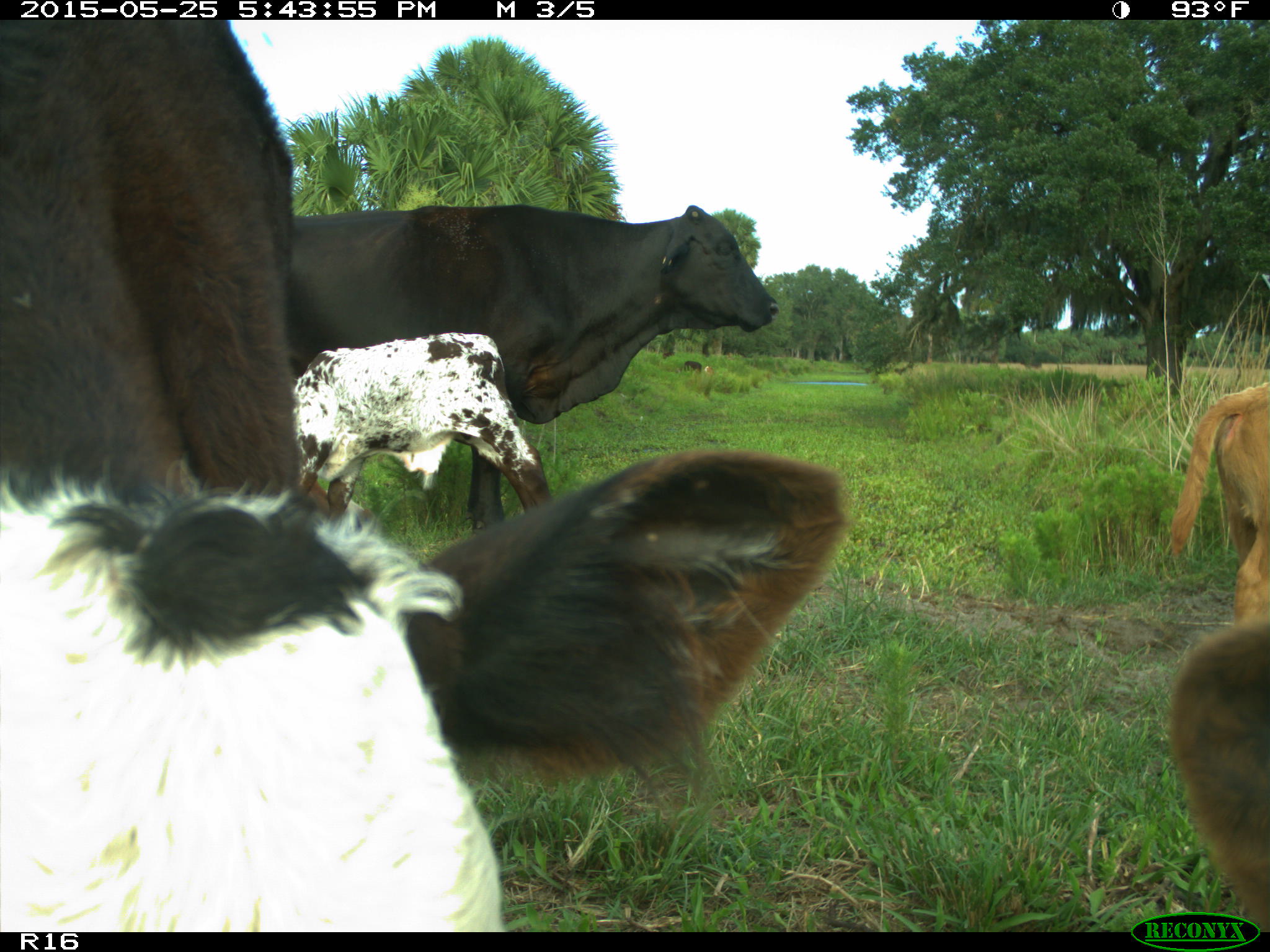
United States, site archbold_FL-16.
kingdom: Animalia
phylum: Chordata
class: Mammalia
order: Artiodactyla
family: Bovidae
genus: Bos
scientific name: Bos taurus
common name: domestic cow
Bos taurus (domestic cow).